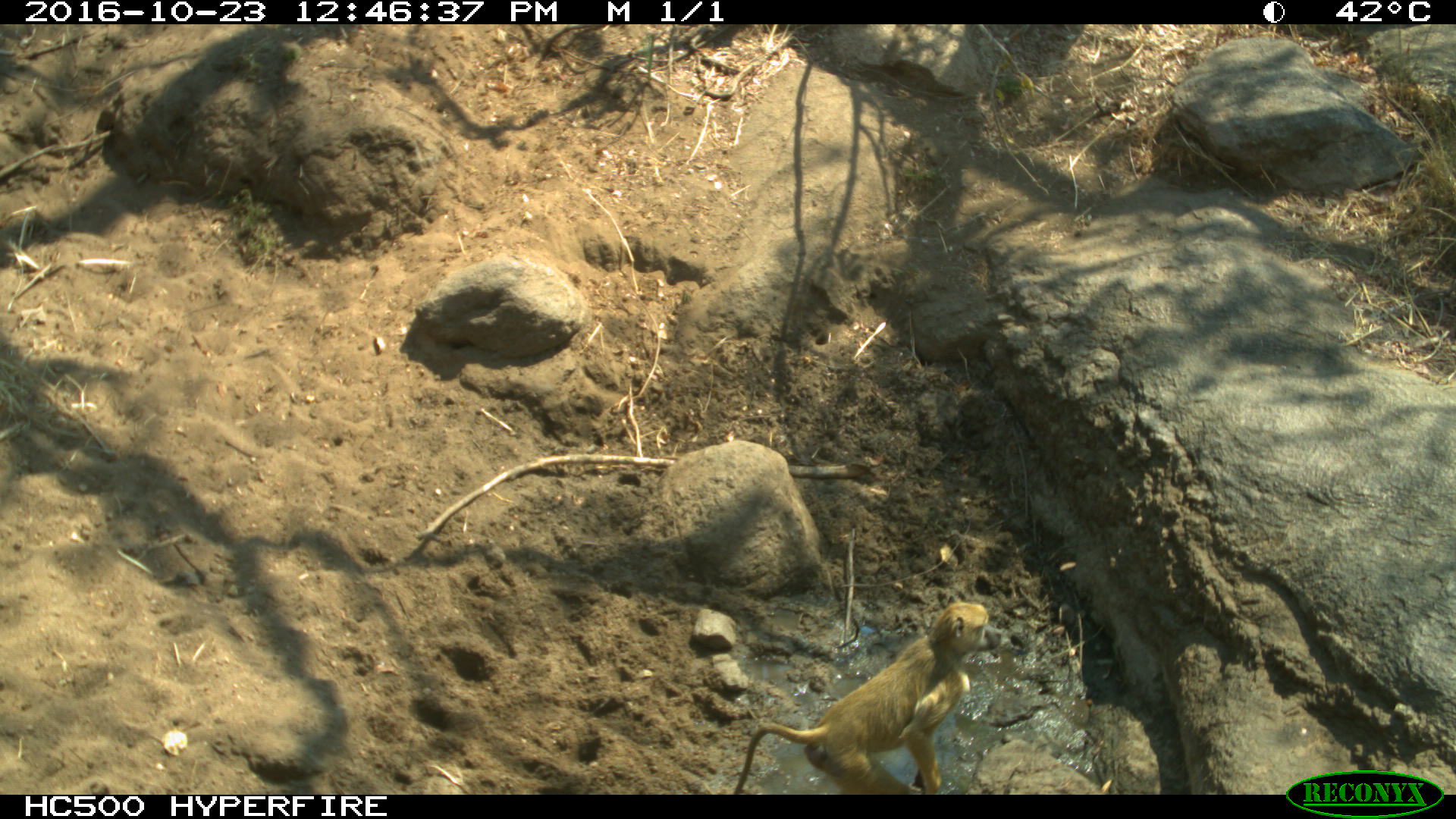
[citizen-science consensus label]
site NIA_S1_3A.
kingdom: Animalia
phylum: Chordata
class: Mammalia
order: Primates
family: Cercopithecidae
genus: Papio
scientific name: Papio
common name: baboon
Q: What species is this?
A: Baboon (Papio).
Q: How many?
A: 1.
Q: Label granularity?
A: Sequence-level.